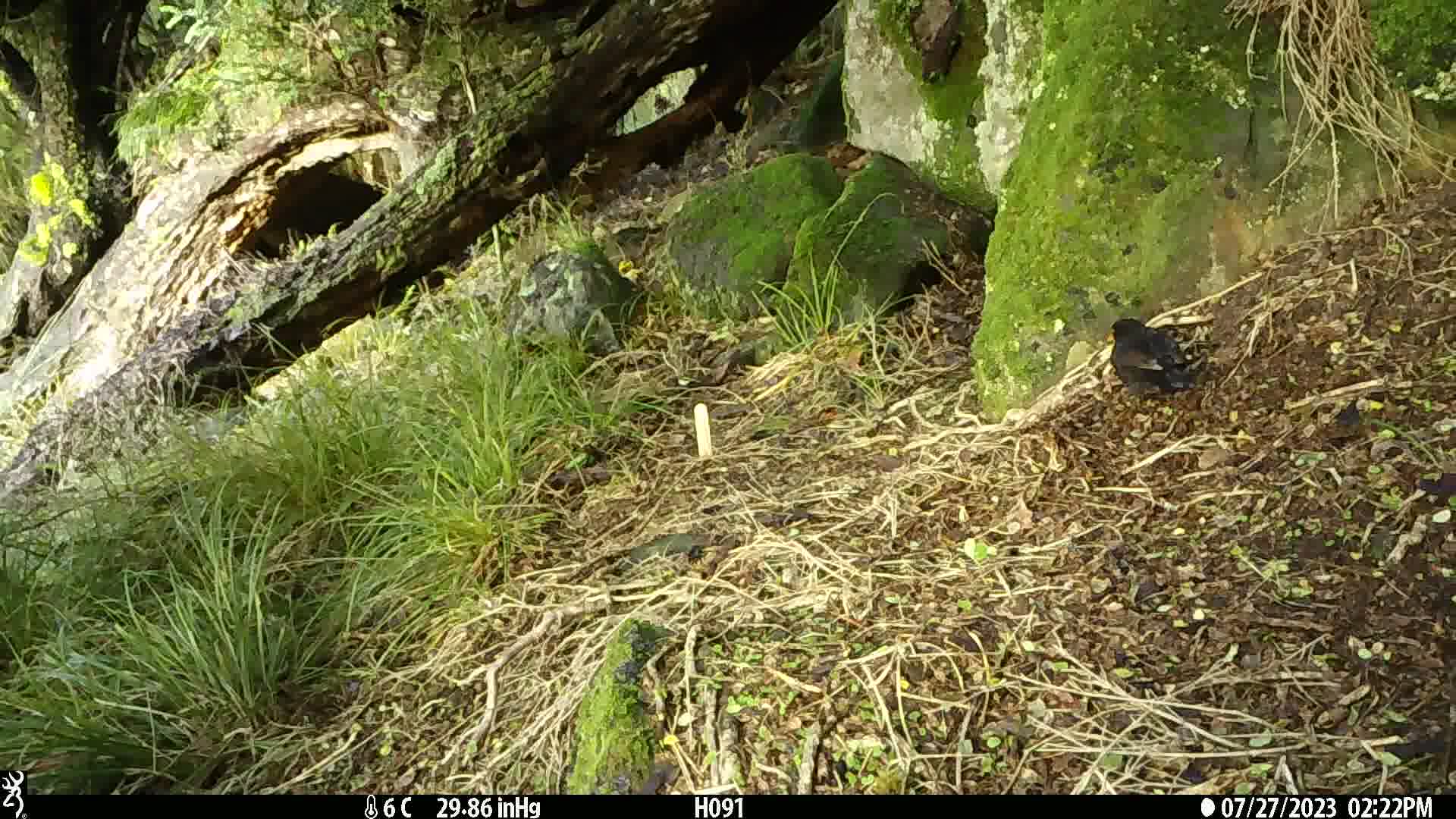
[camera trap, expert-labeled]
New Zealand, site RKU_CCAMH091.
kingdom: Animalia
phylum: Chordata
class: Aves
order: Passeriformes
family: Turdidae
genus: Turdus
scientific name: Turdus merula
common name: eurasian blackbird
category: blackbird